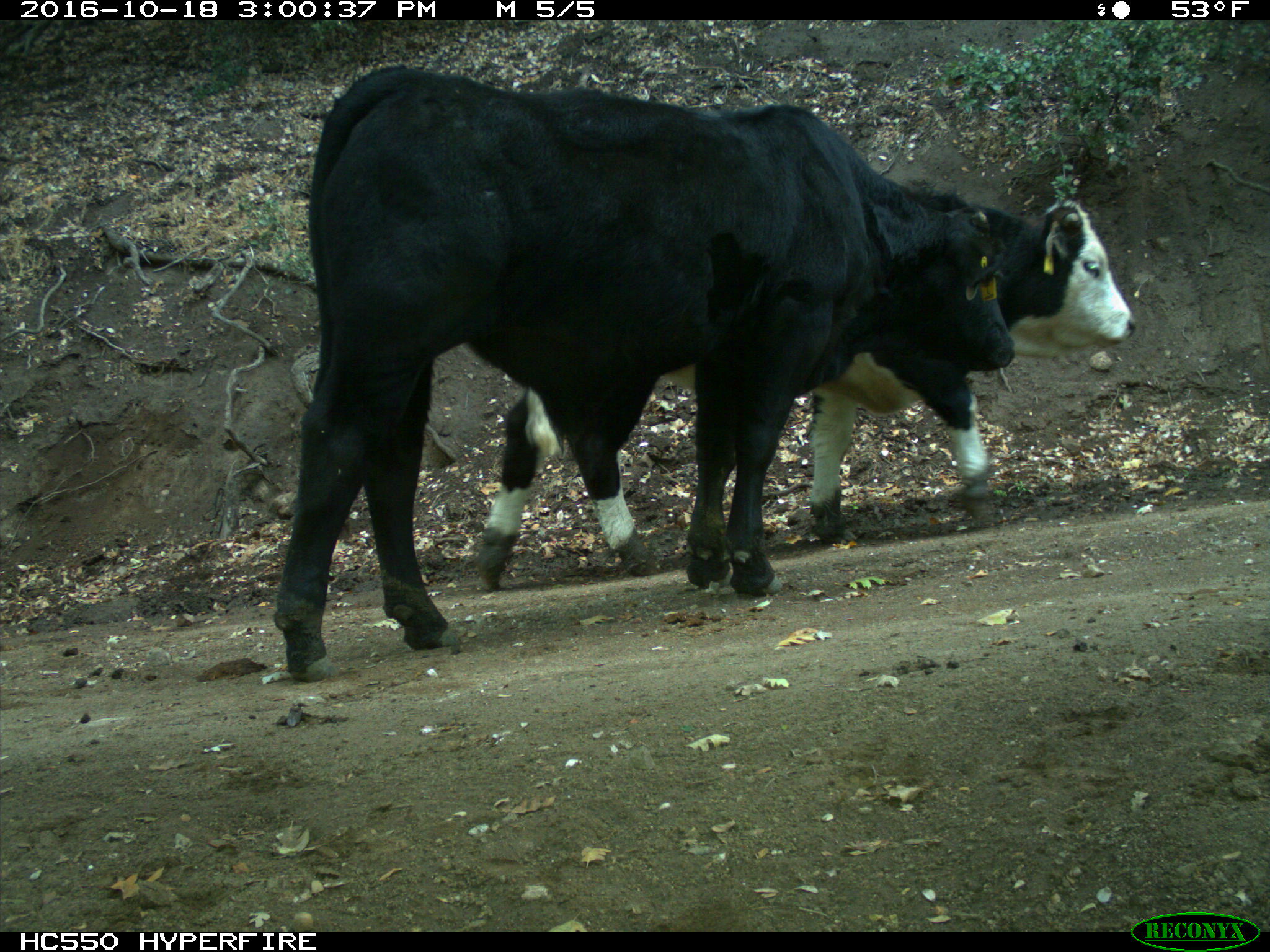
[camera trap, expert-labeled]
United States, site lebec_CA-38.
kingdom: Animalia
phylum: Chordata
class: Mammalia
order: Artiodactyla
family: Bovidae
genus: Bos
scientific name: Bos taurus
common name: domestic cow